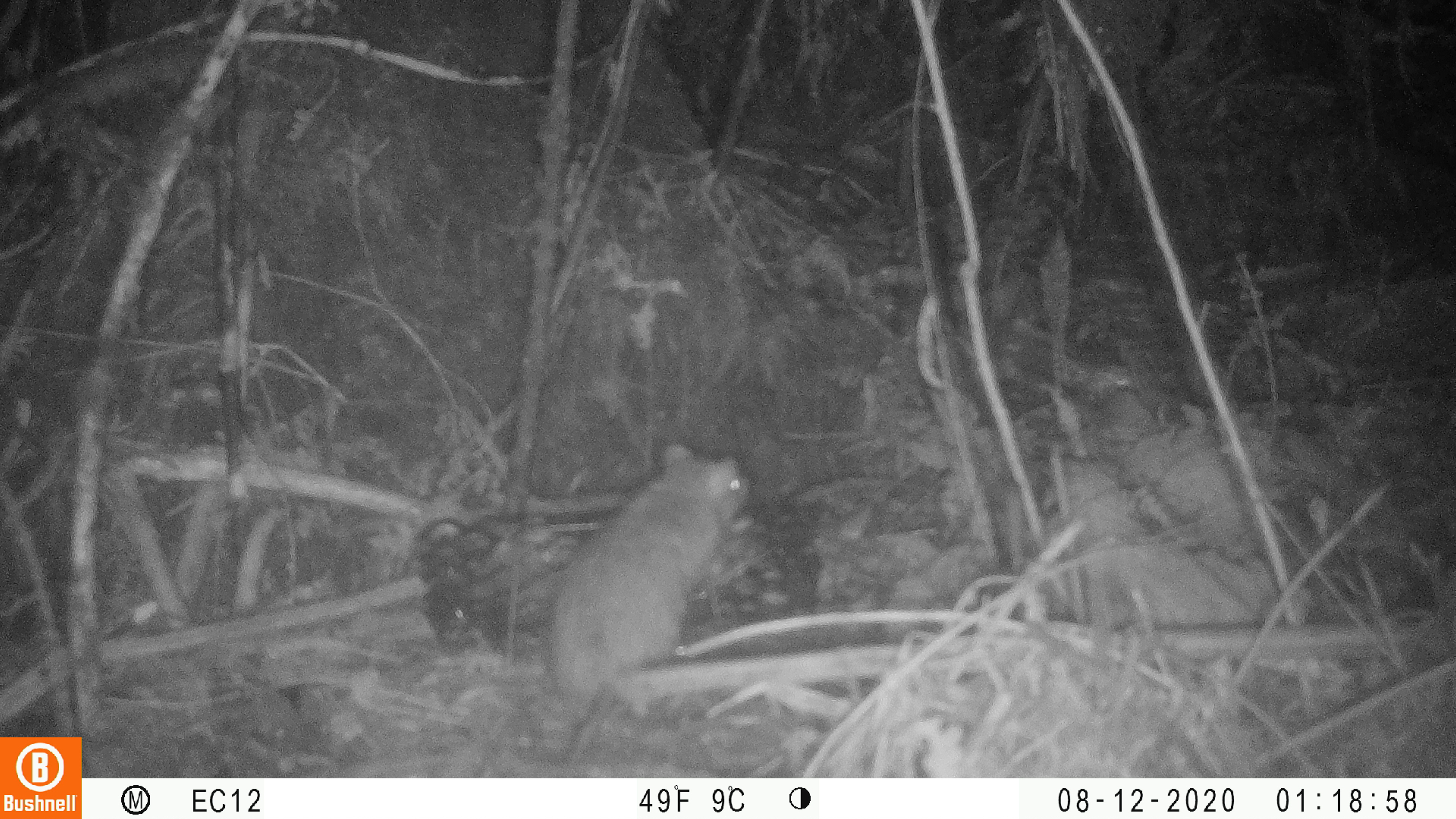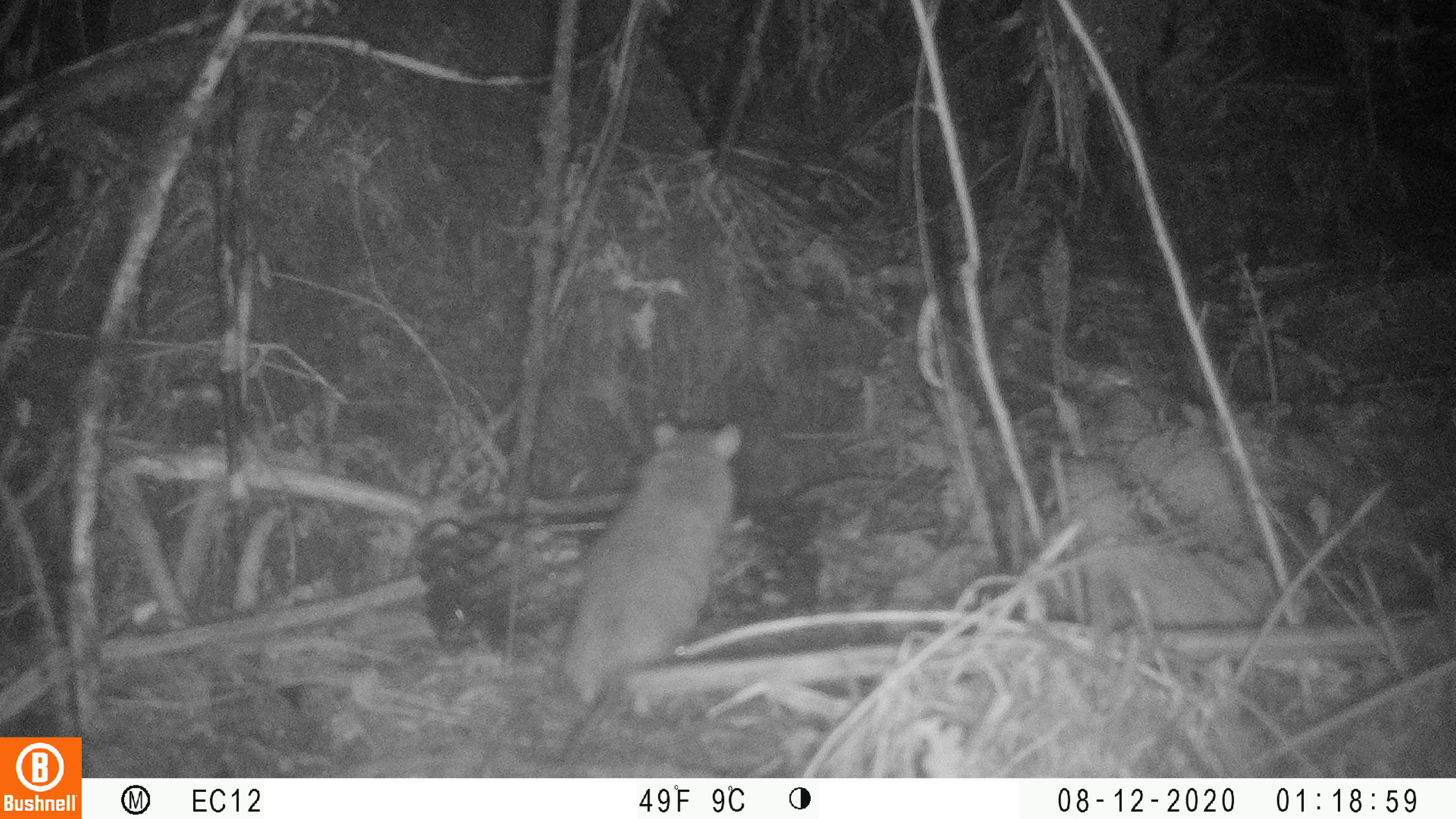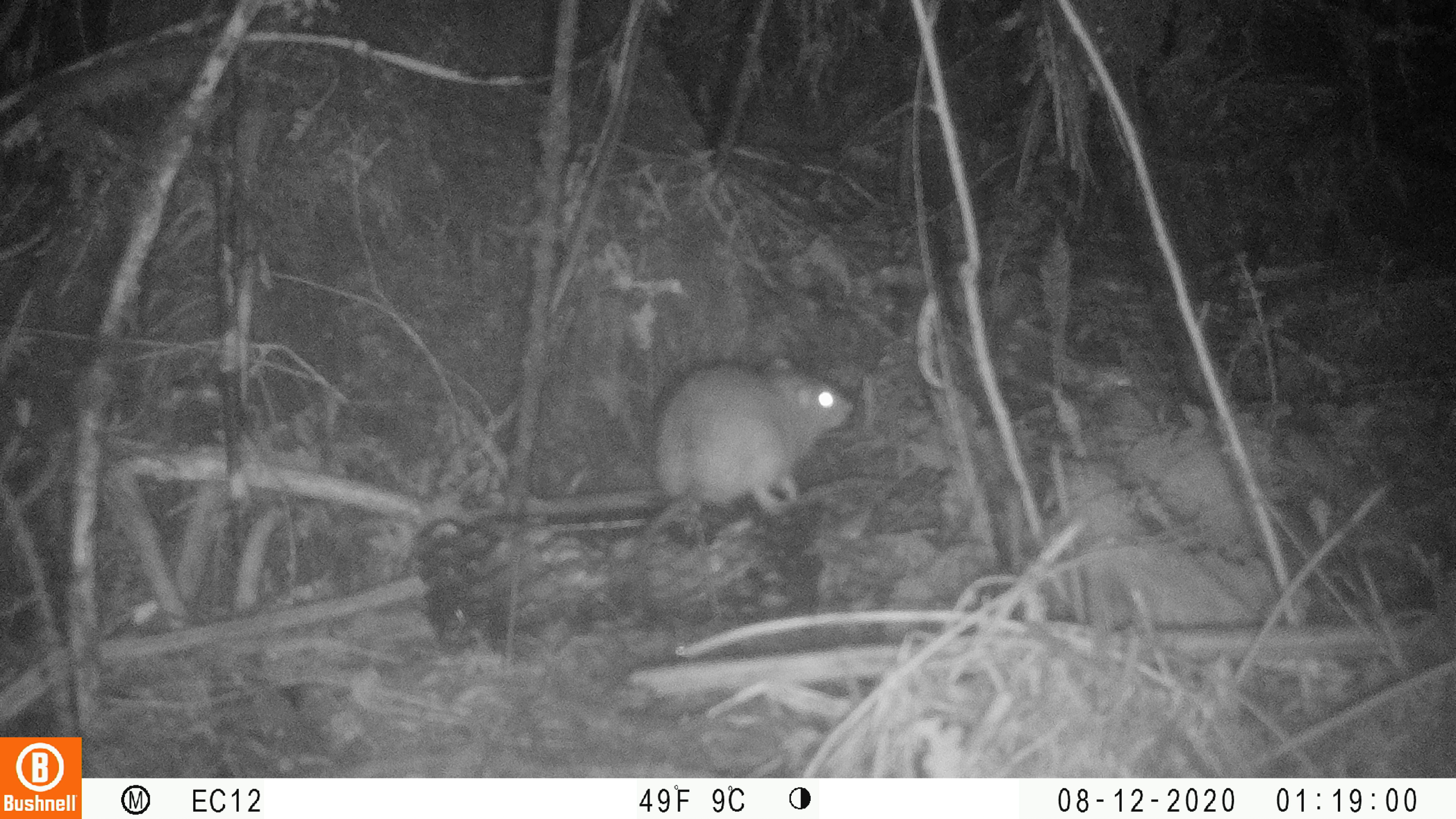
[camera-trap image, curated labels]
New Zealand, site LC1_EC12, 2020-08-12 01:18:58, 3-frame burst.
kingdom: Animalia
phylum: Chordata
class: Mammalia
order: Rodentia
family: Muridae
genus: Rattus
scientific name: Rattus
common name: rat